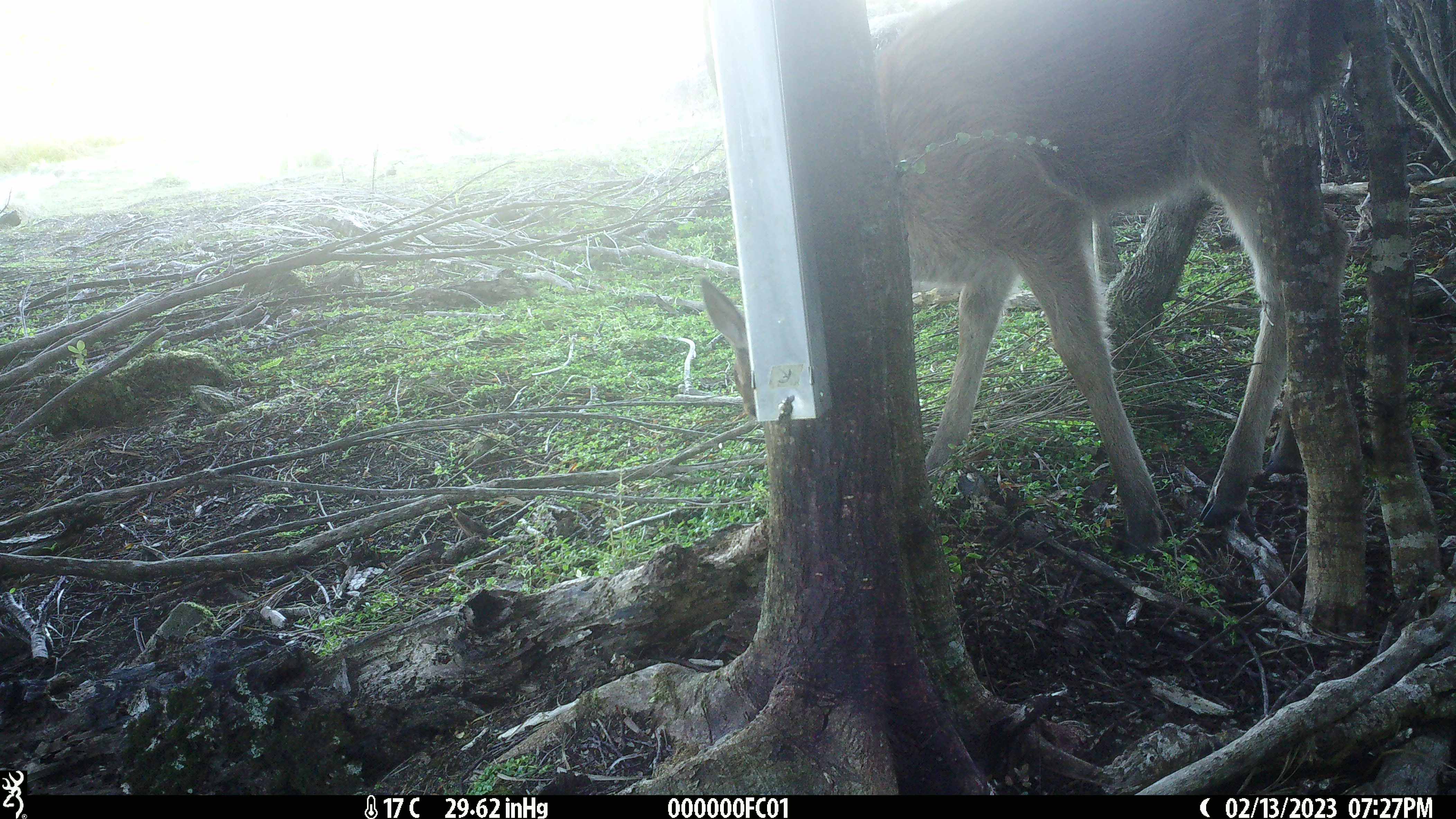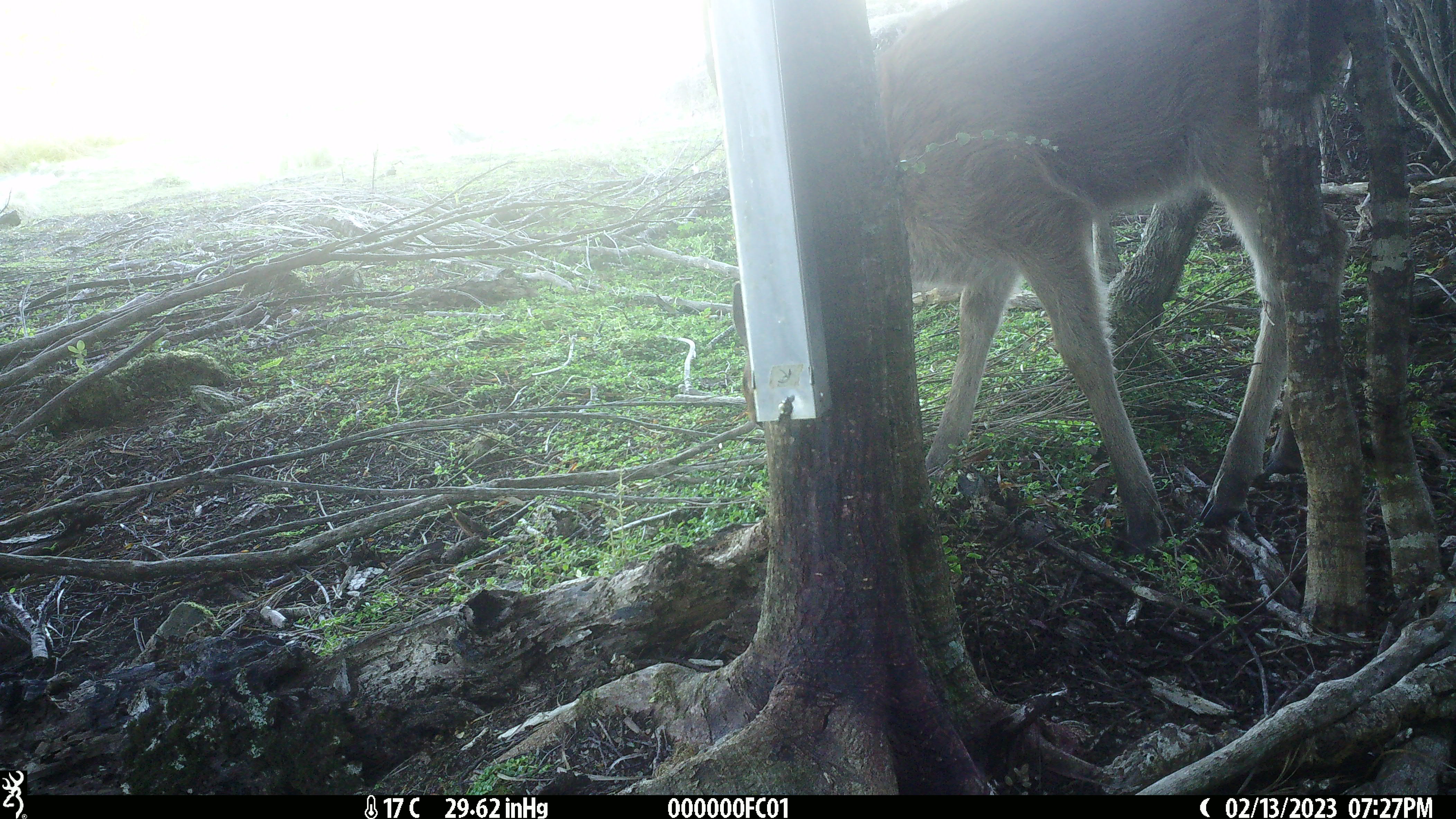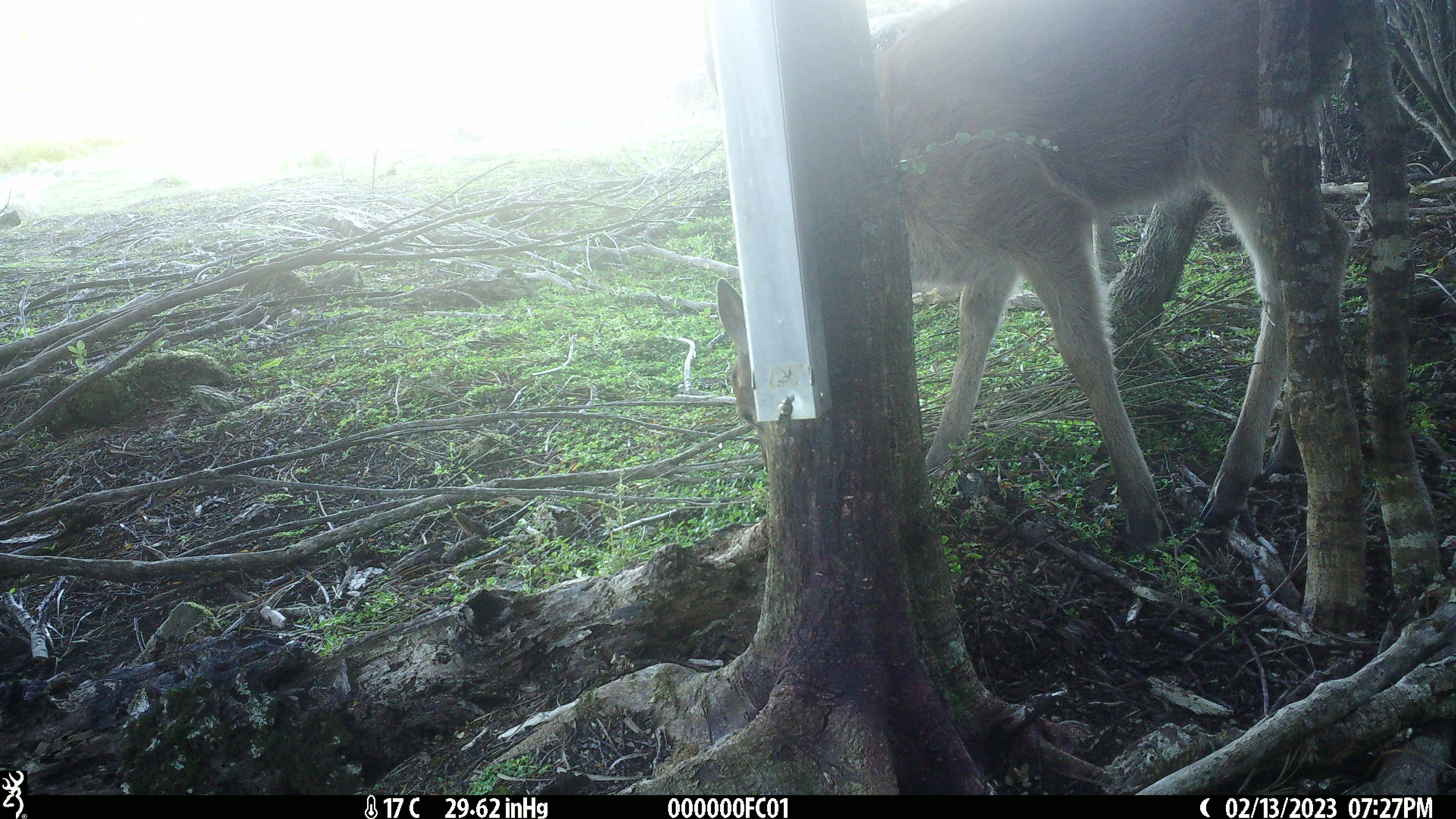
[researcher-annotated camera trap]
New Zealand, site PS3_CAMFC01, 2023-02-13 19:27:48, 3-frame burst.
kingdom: Animalia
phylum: Chordata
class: Mammalia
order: Artiodactyla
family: Cervidae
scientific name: Cervidae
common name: deer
Deer (Cervidae).